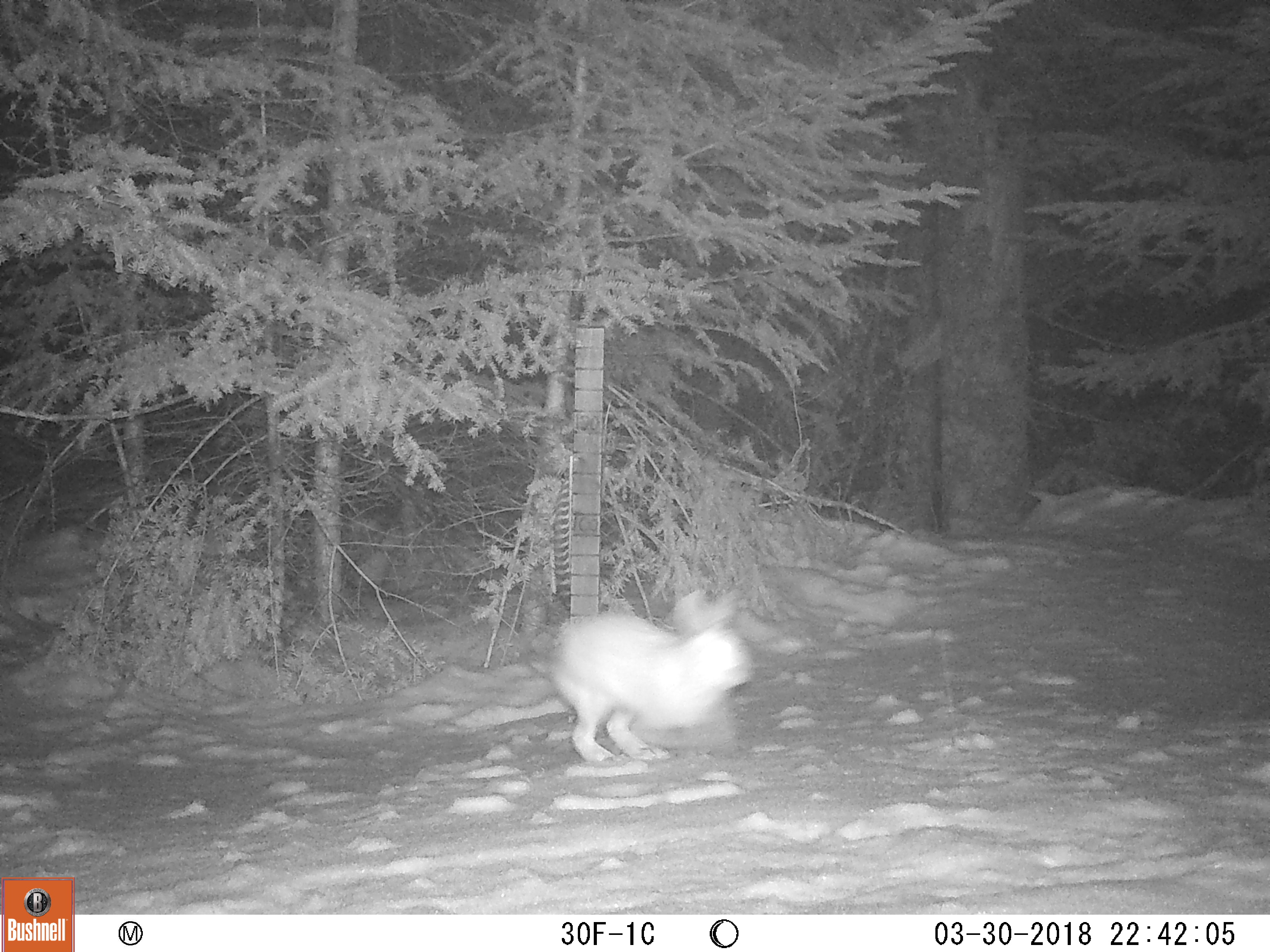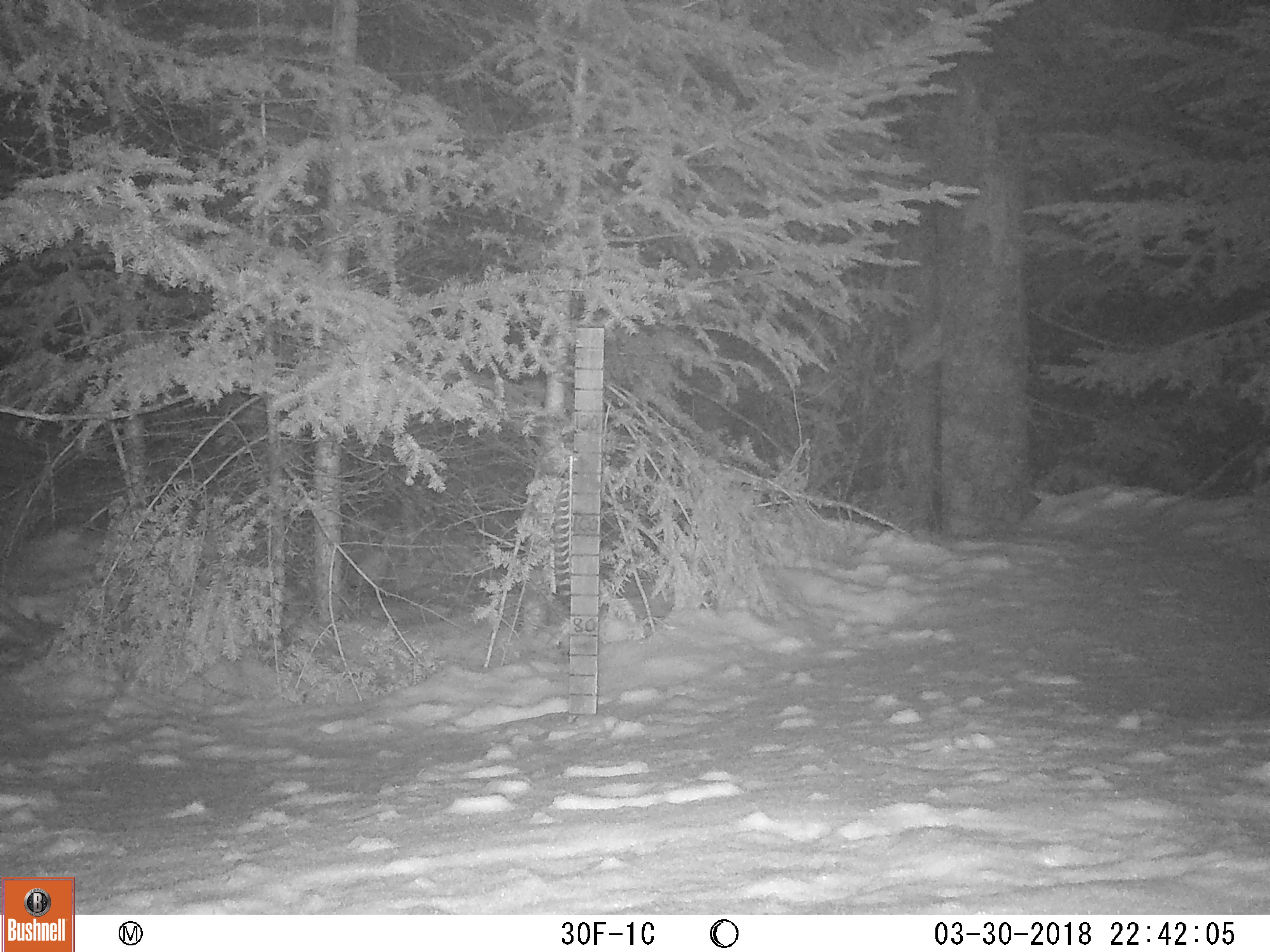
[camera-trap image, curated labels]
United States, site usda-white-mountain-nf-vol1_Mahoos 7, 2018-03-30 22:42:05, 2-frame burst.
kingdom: Animalia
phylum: Chordata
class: Mammalia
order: Lagomorpha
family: Leporidae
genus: Lepus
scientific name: Lepus americanus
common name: snowshoe hare